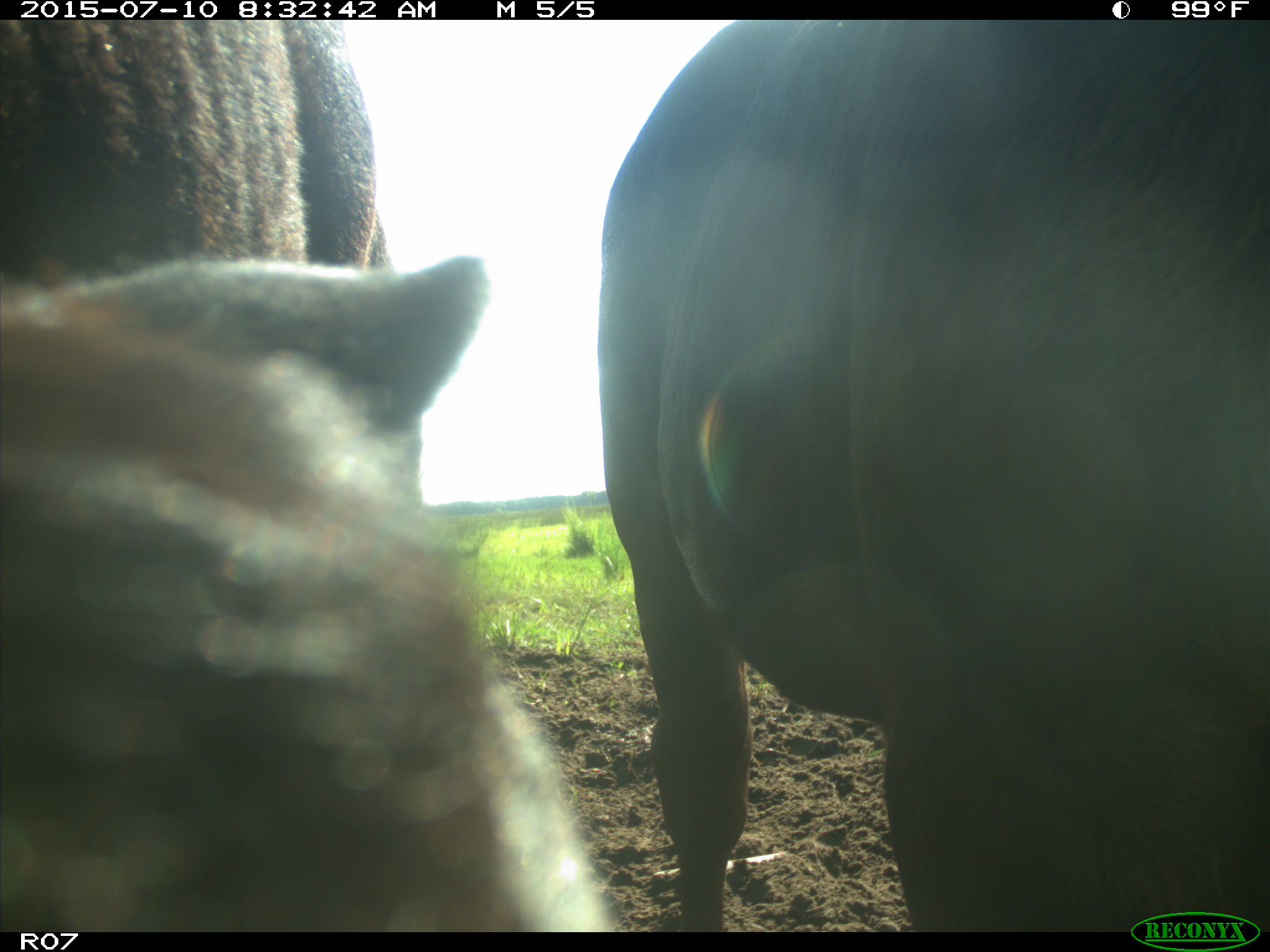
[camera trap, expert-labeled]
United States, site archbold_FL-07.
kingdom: Animalia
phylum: Chordata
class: Mammalia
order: Artiodactyla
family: Bovidae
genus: Bos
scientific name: Bos taurus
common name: domestic cow